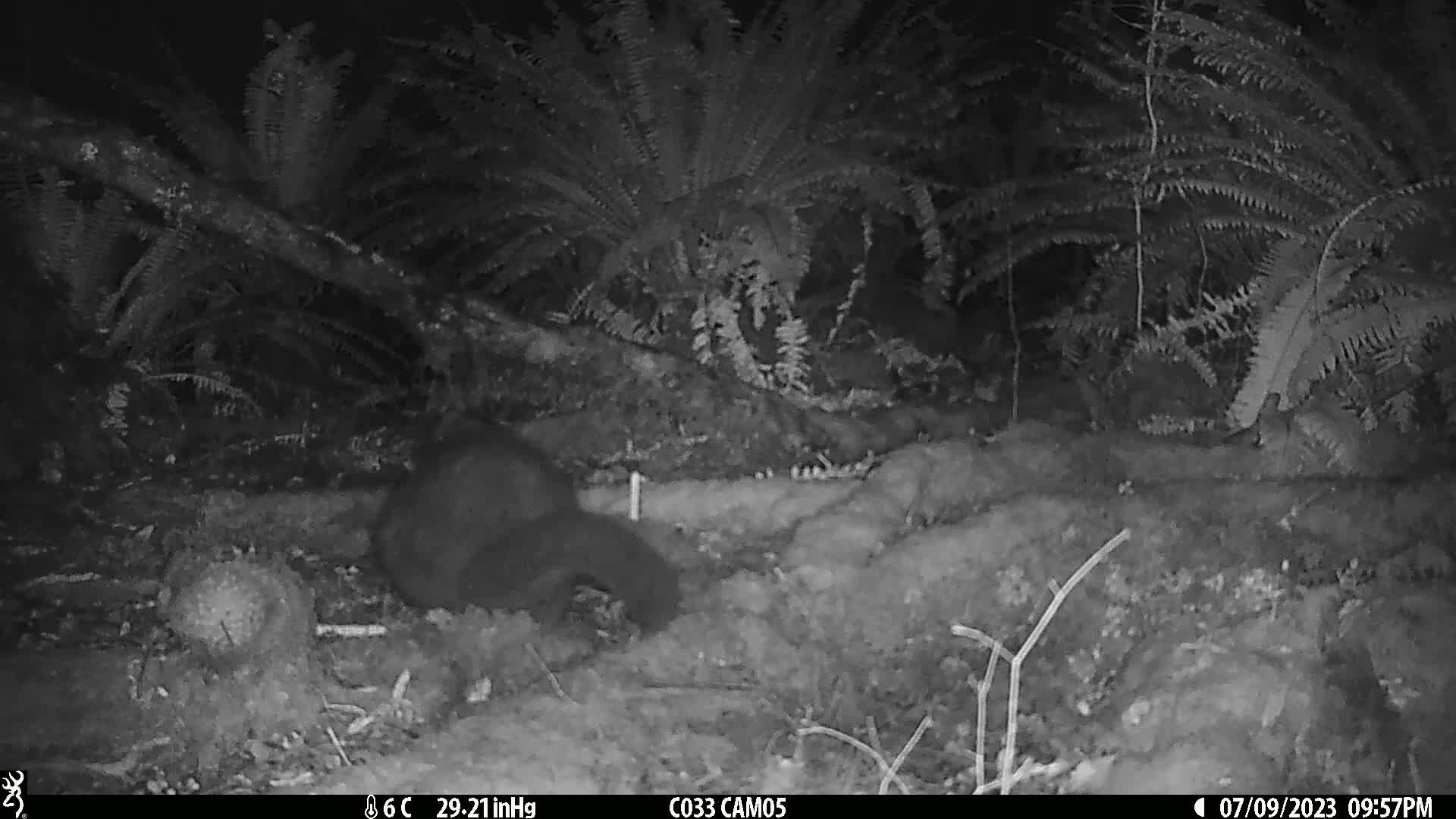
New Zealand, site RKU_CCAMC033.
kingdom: Animalia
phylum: Chordata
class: Mammalia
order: Diprotodontia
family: Phalangeridae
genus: Trichosurus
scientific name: Trichosurus vulpecula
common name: common brushtail possum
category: possum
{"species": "possum (common brushtail possum) (Trichosurus vulpecula)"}